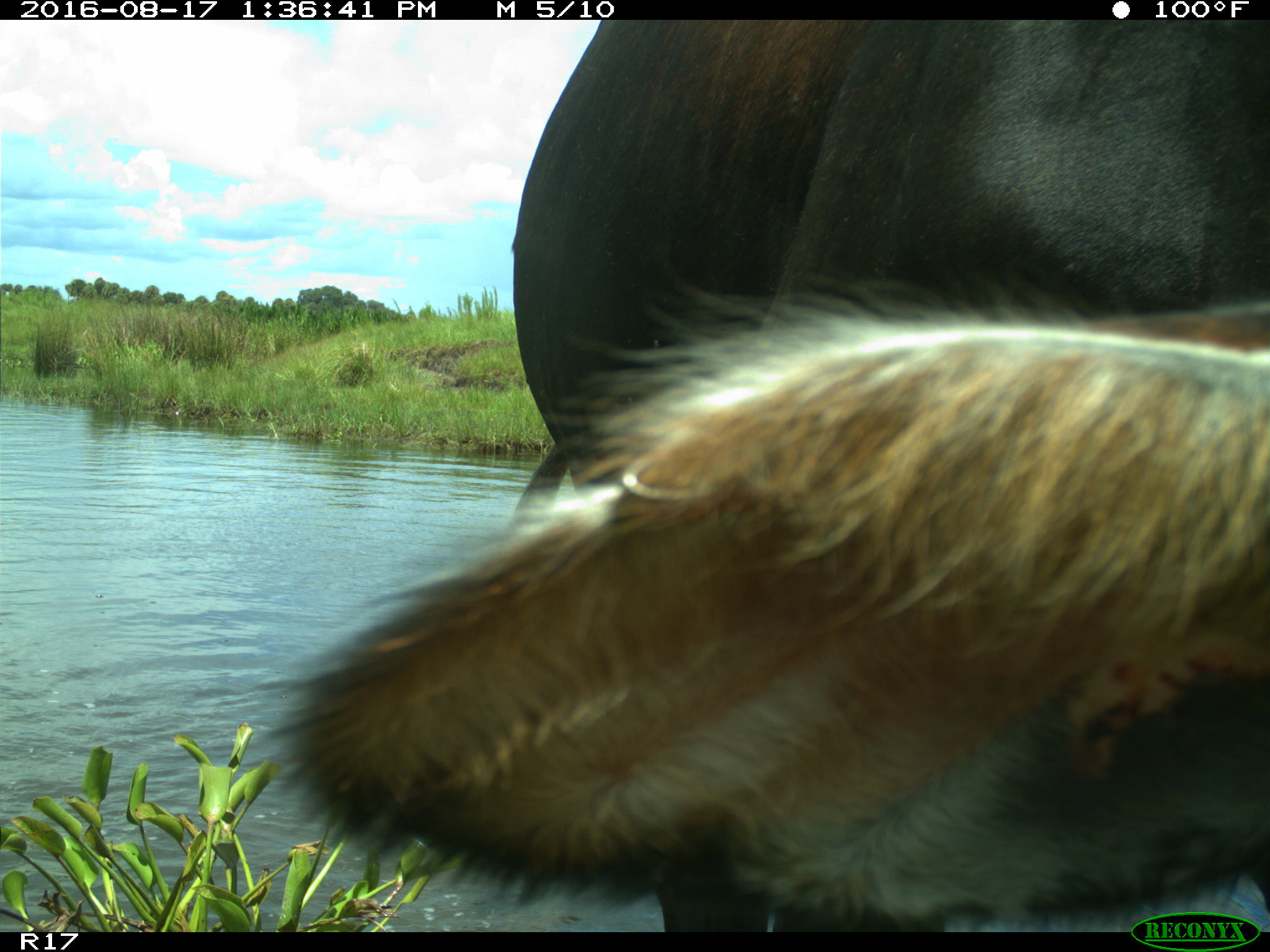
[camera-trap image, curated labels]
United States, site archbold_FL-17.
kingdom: Animalia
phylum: Chordata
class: Mammalia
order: Artiodactyla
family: Bovidae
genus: Bos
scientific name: Bos taurus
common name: domestic cow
Bos taurus (domestic cow).